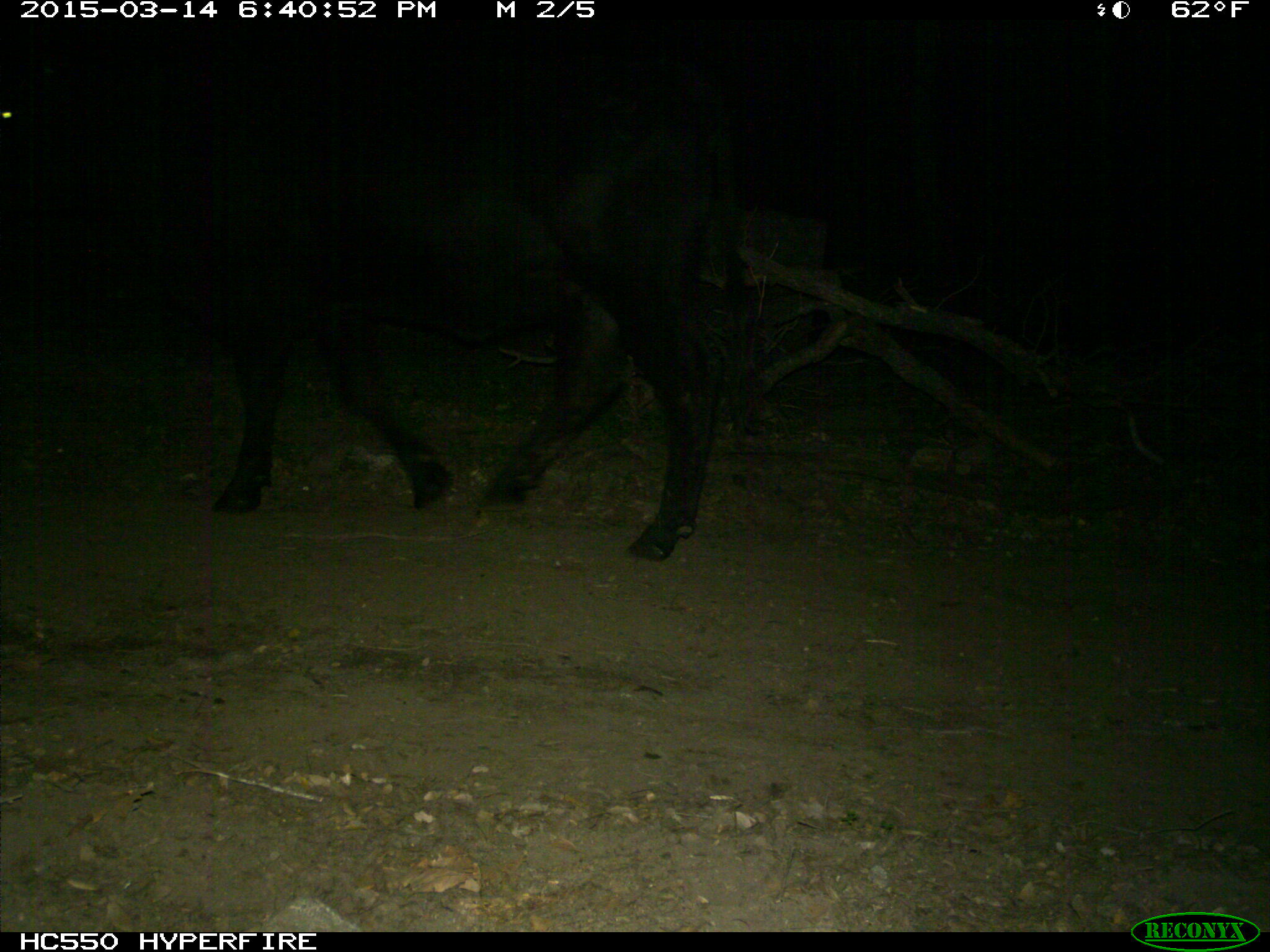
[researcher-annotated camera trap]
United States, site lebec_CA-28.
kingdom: Animalia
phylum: Chordata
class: Mammalia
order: Artiodactyla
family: Bovidae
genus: Bos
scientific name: Bos taurus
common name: domestic cow